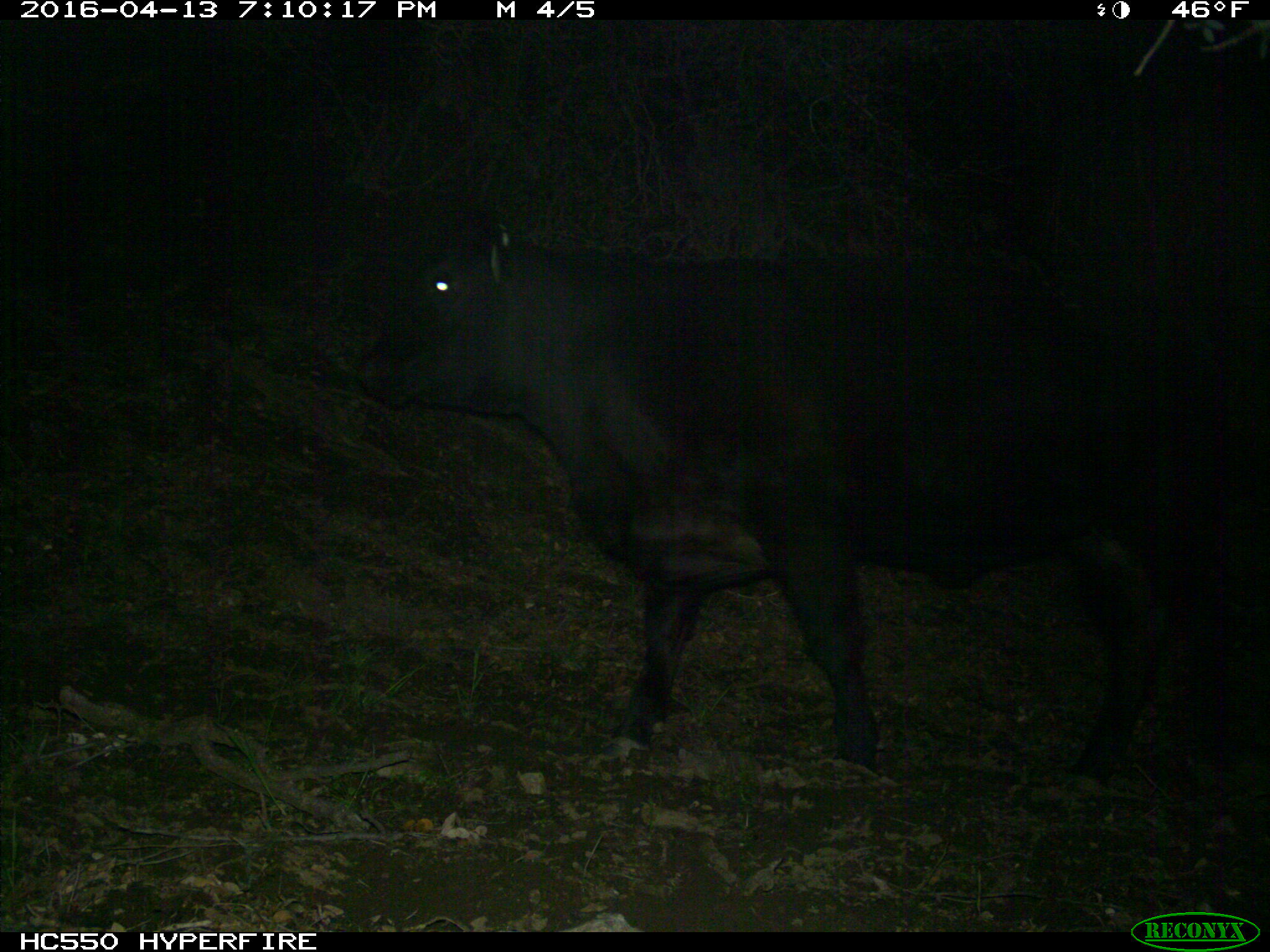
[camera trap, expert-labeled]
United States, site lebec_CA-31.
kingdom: Animalia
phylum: Chordata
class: Mammalia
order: Artiodactyla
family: Bovidae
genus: Bos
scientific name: Bos taurus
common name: domestic cow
Bos taurus (domestic cow).